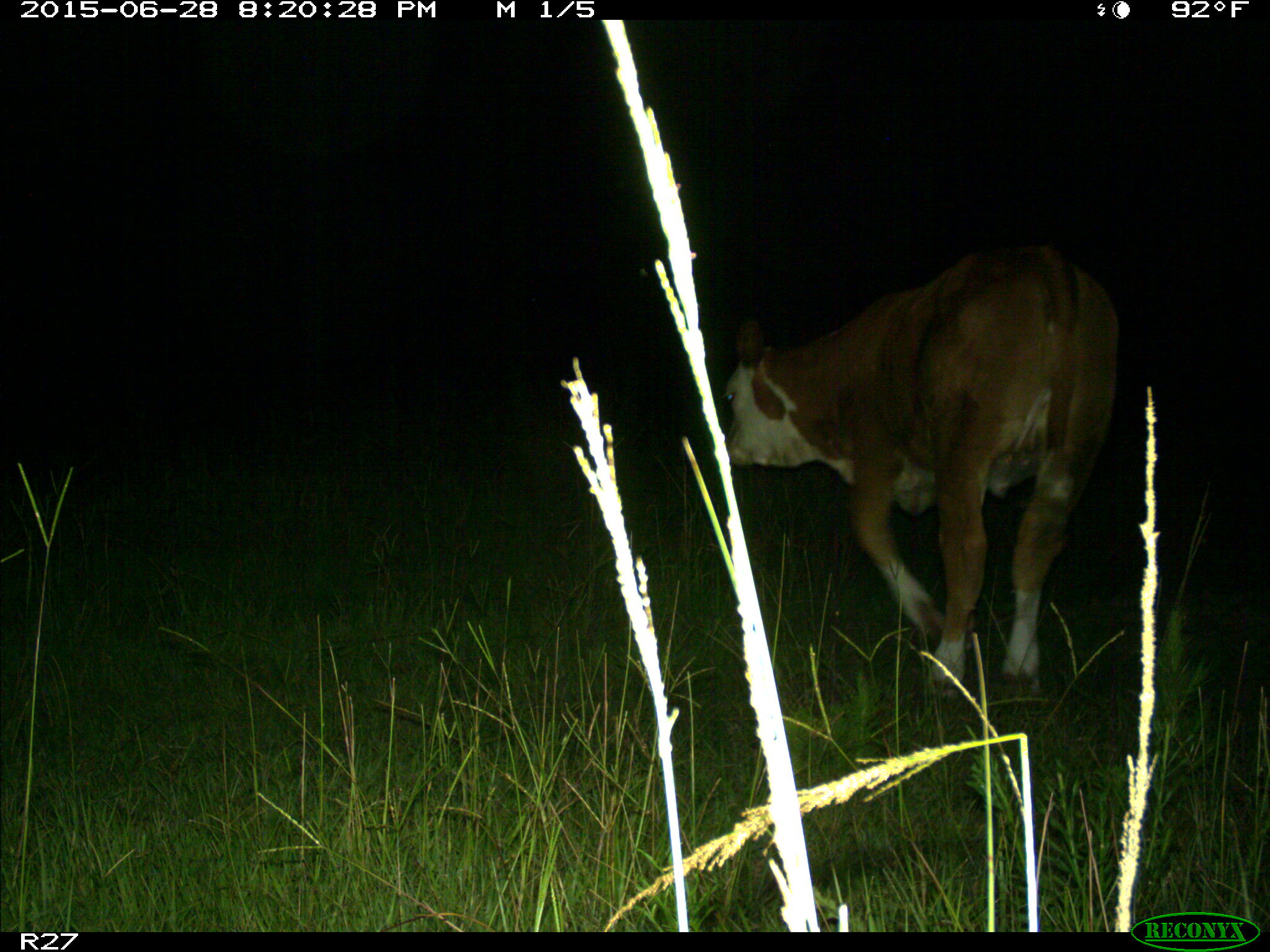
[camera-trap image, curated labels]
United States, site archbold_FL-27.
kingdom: Animalia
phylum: Chordata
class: Mammalia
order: Artiodactyla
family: Bovidae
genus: Bos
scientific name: Bos taurus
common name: domestic cow